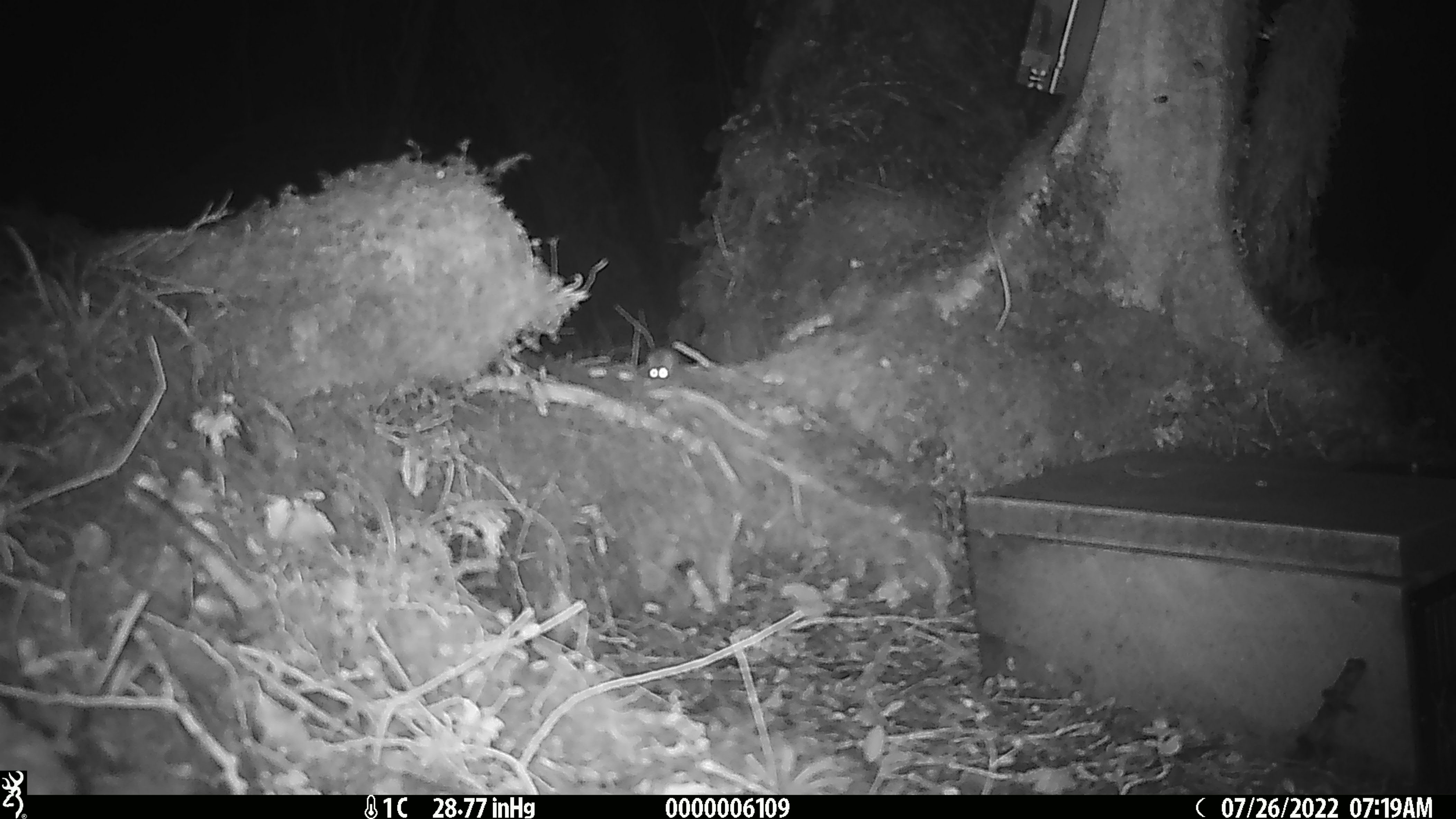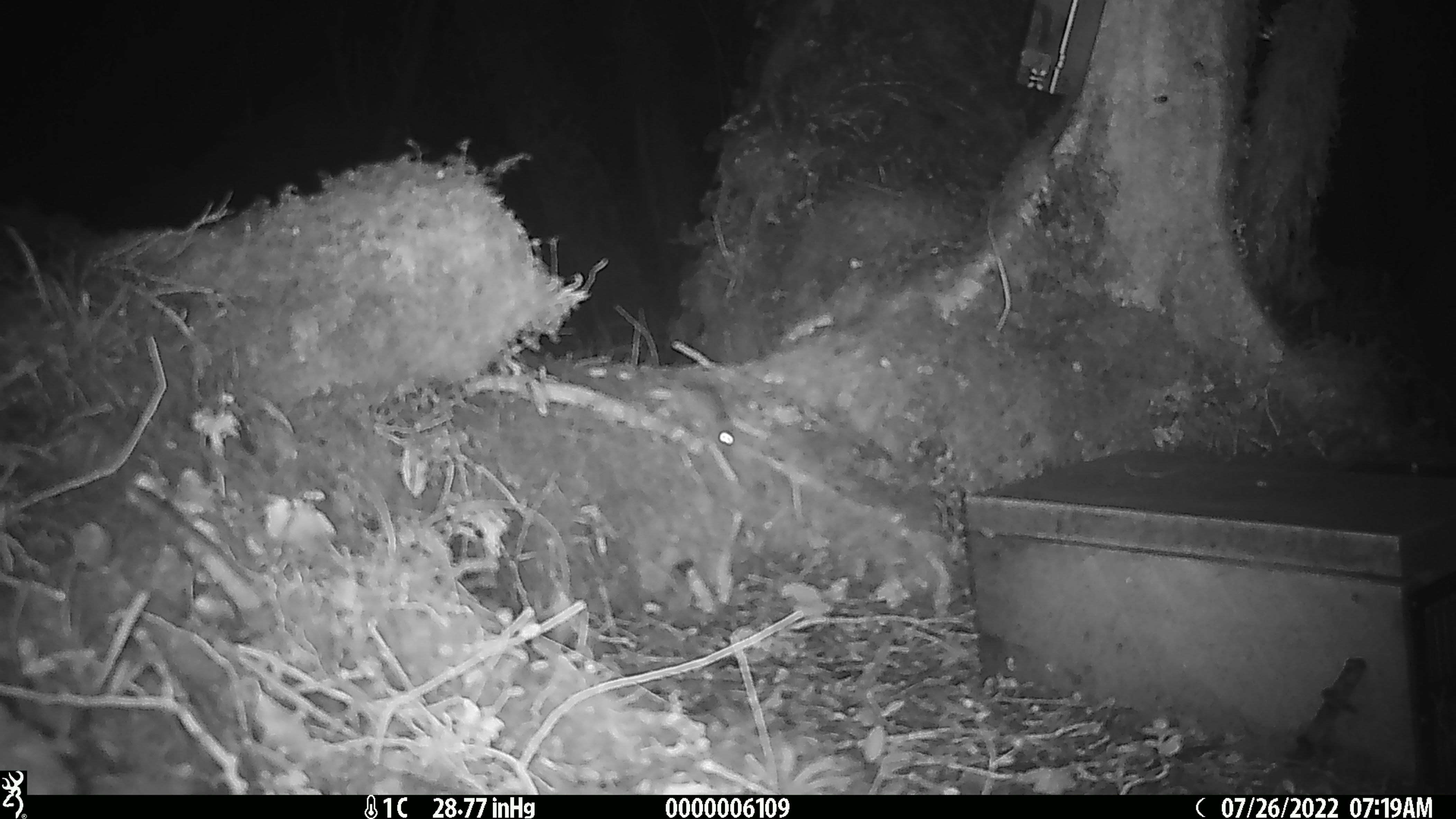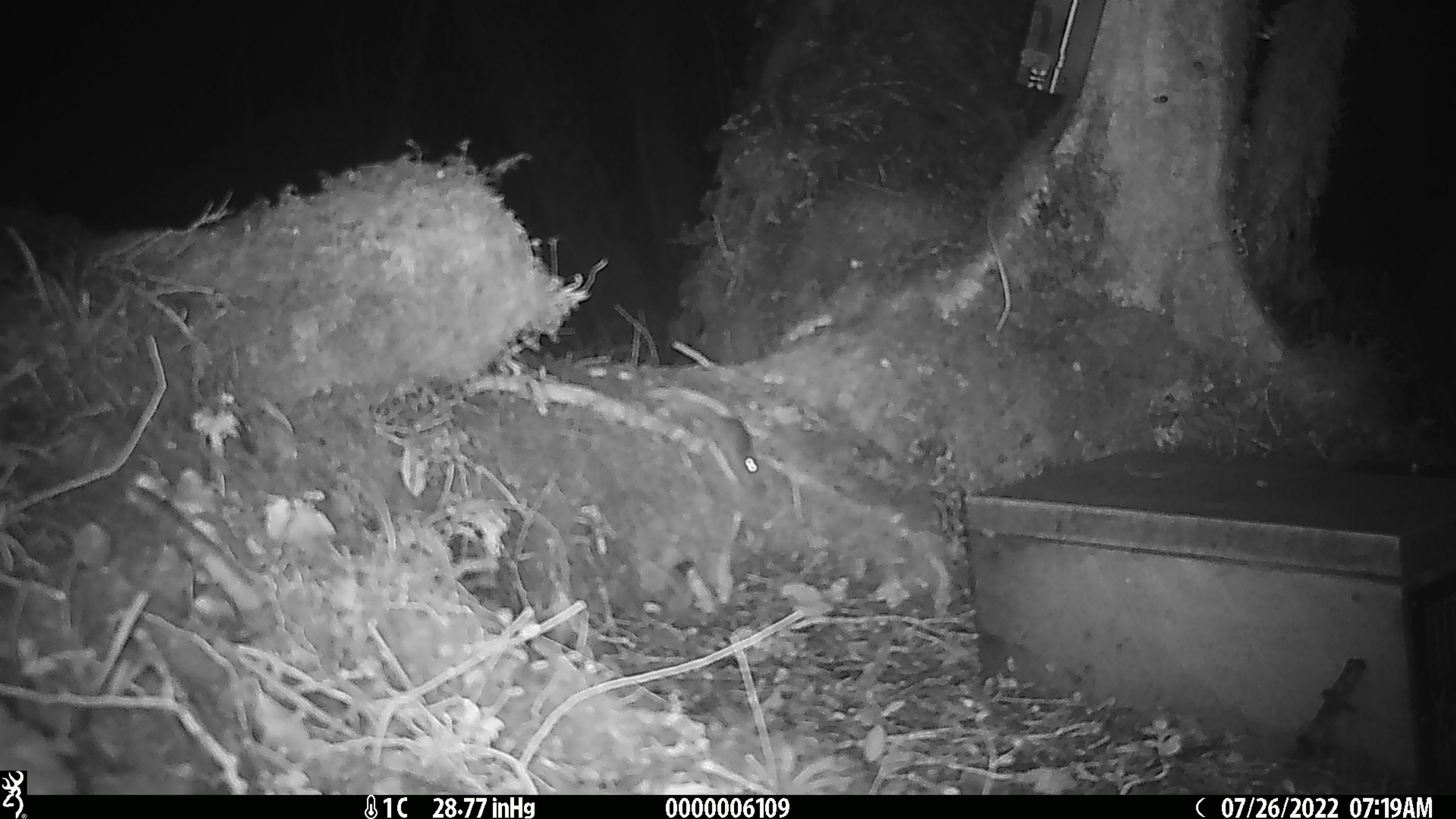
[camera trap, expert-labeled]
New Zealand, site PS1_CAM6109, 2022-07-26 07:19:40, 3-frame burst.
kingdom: Animalia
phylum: Chordata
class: Mammalia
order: Rodentia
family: Muridae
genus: Mus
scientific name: Mus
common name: mouse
Mouse (Mus).